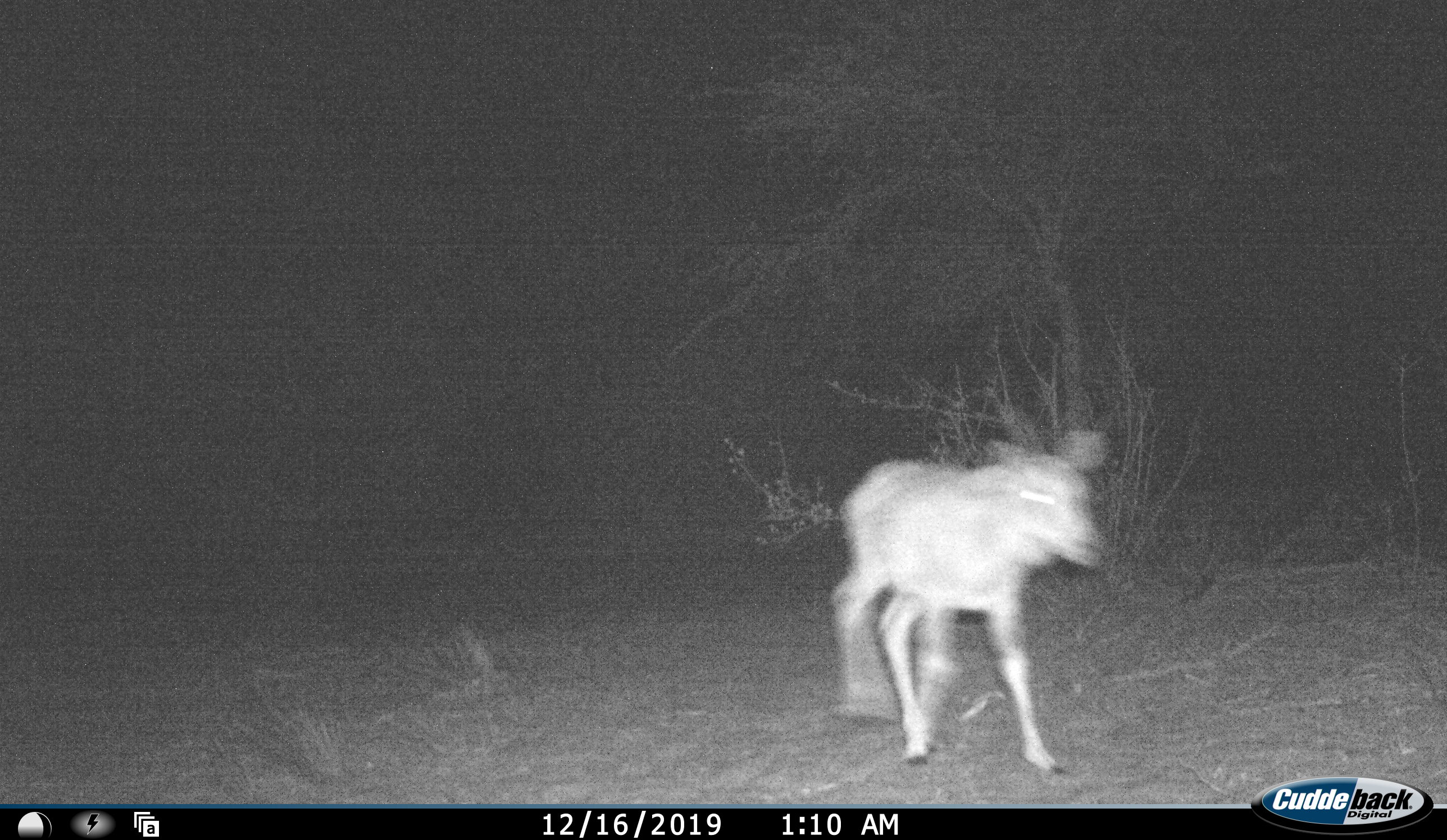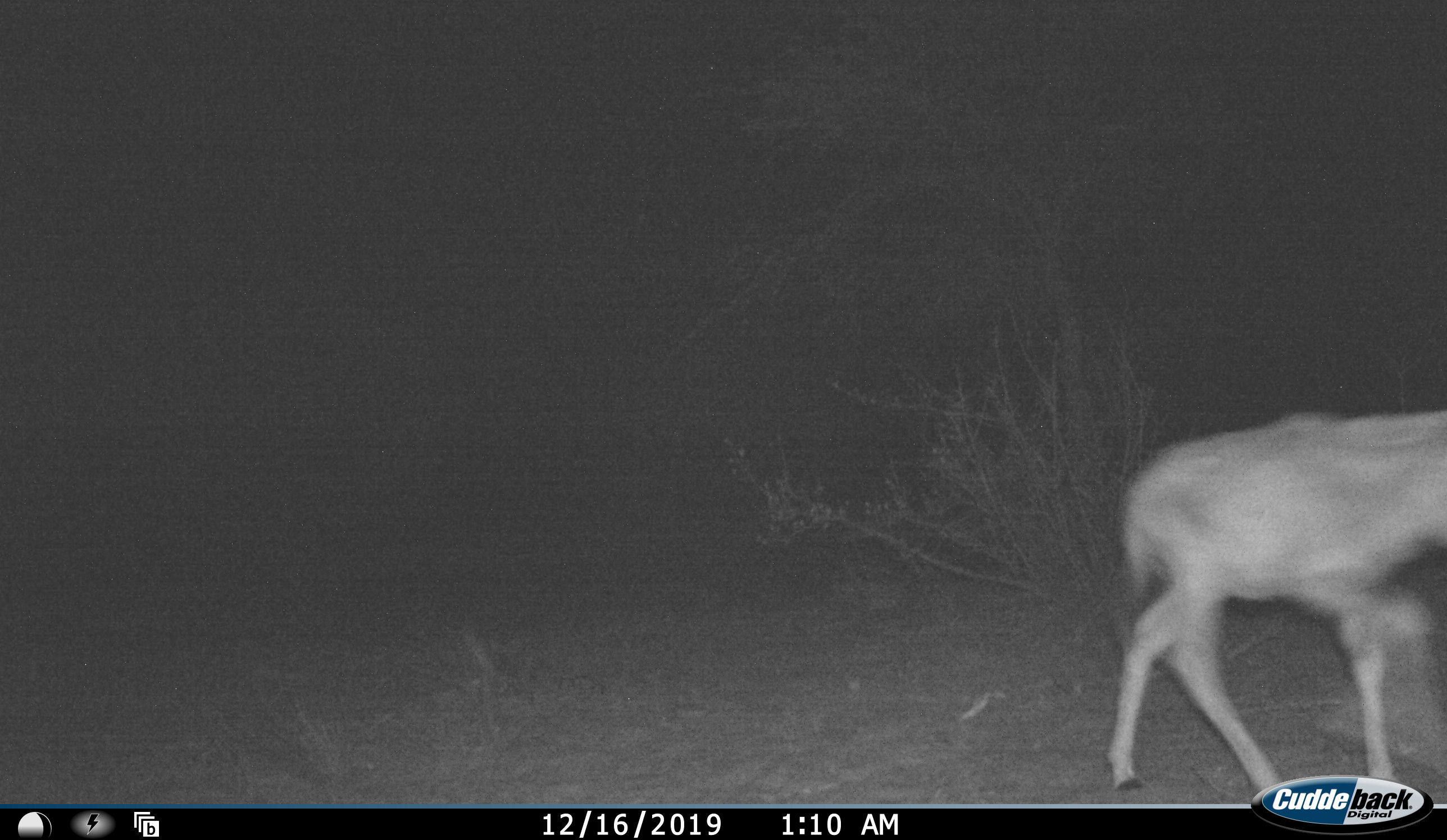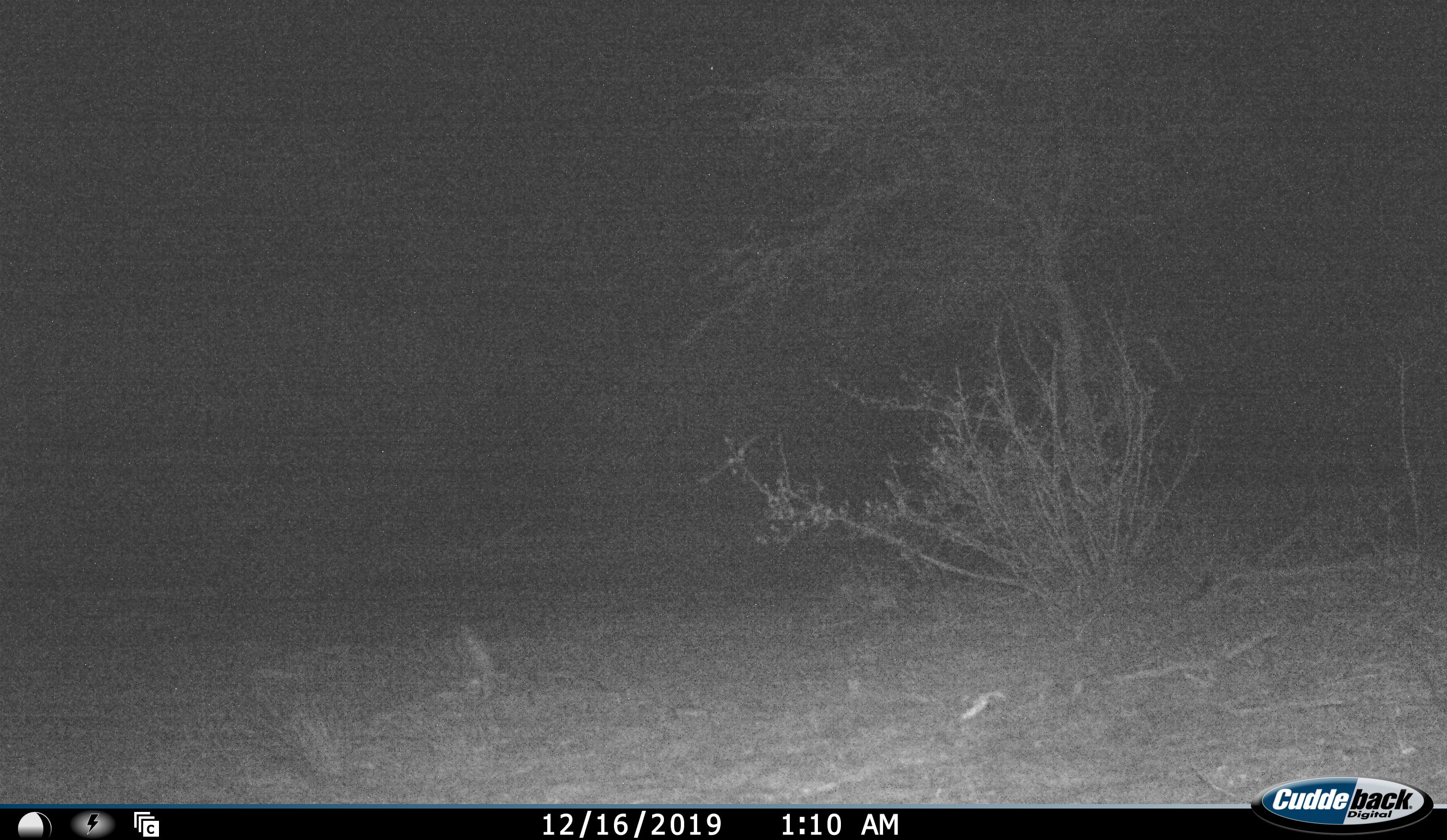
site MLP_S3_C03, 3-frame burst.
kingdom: Animalia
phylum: Chordata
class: Mammalia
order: Artiodactyla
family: Bovidae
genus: Sylvicapra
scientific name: Sylvicapra grimmia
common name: common duiker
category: duikercommongrey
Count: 1.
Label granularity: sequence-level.